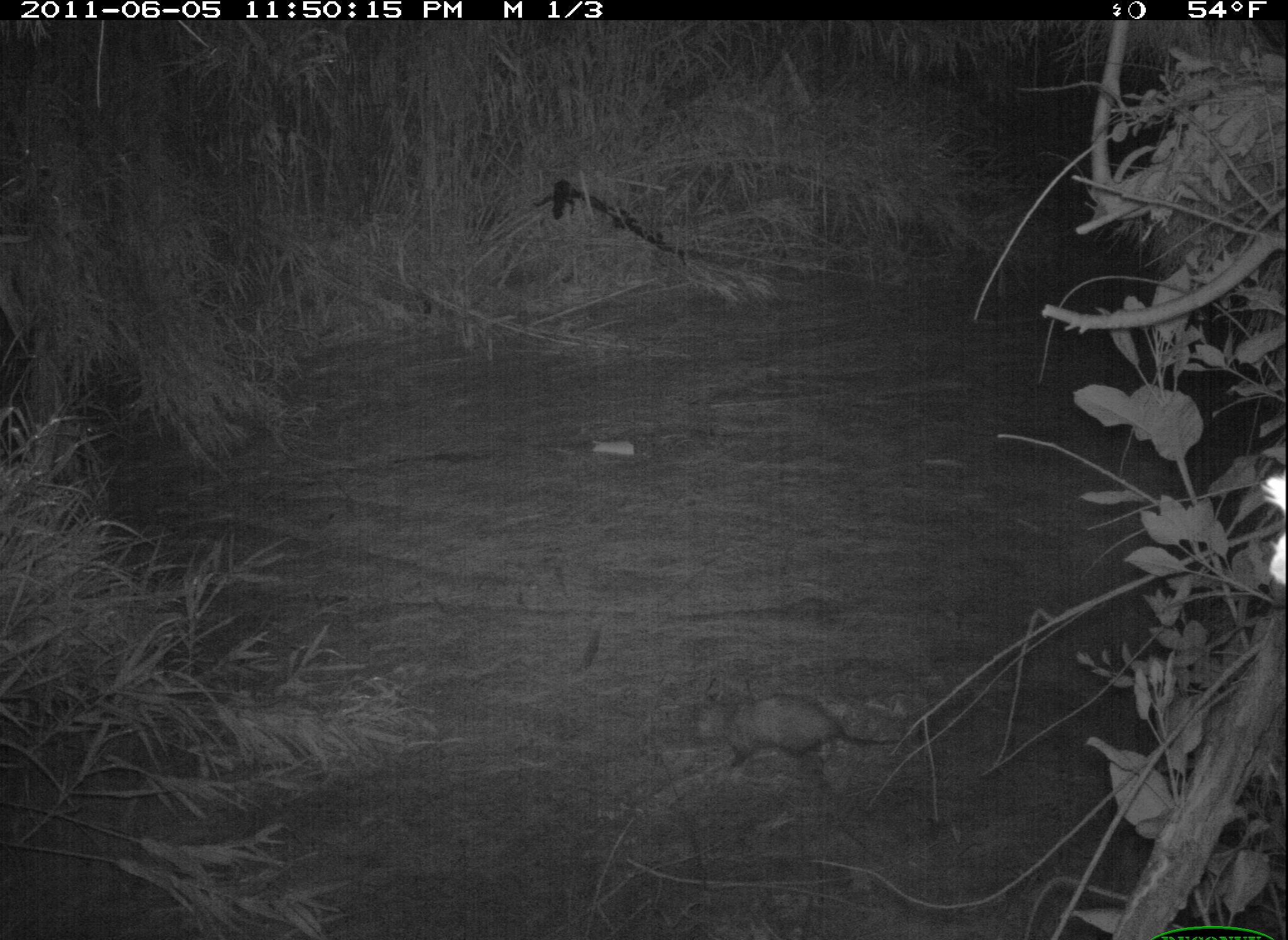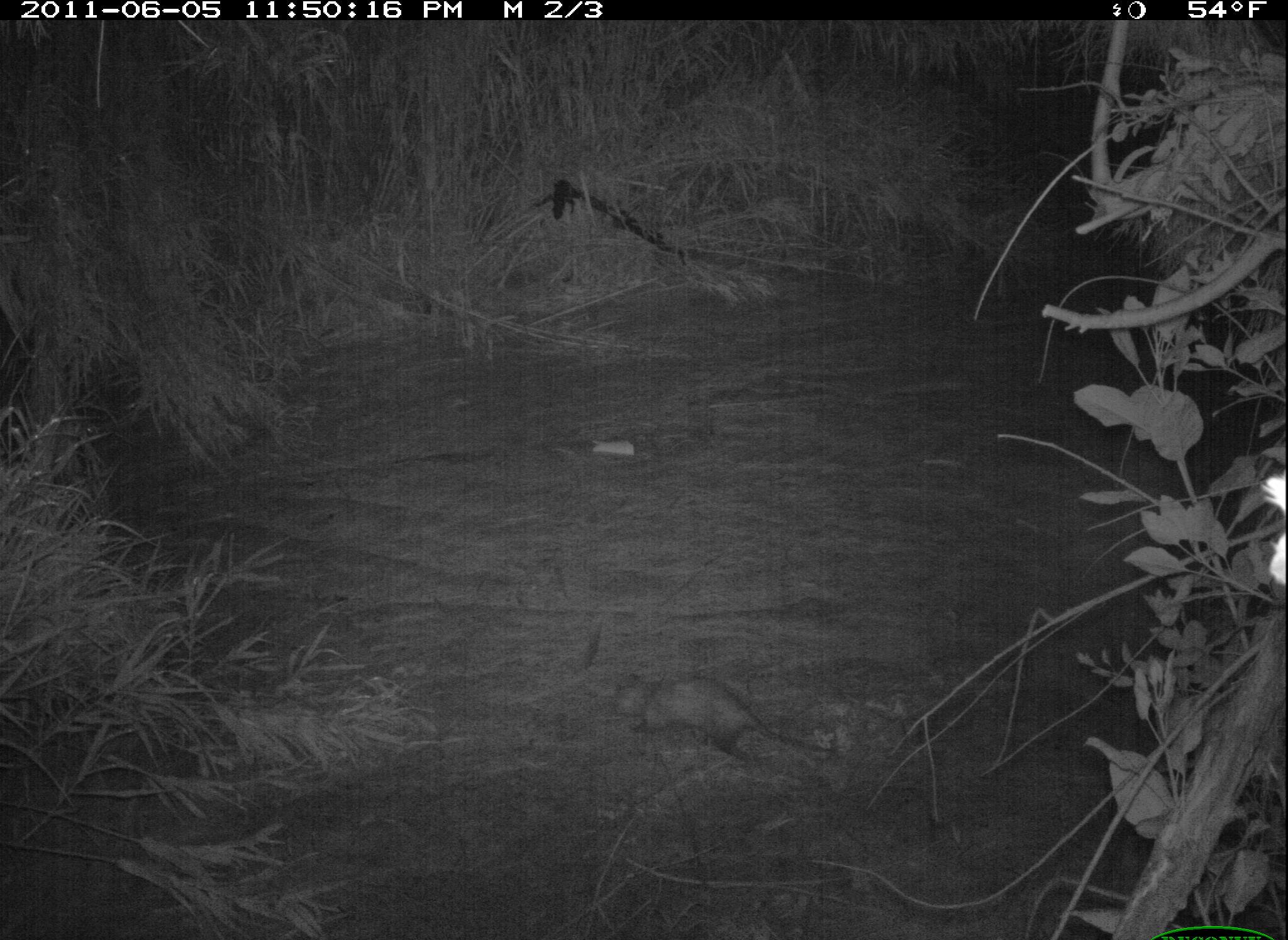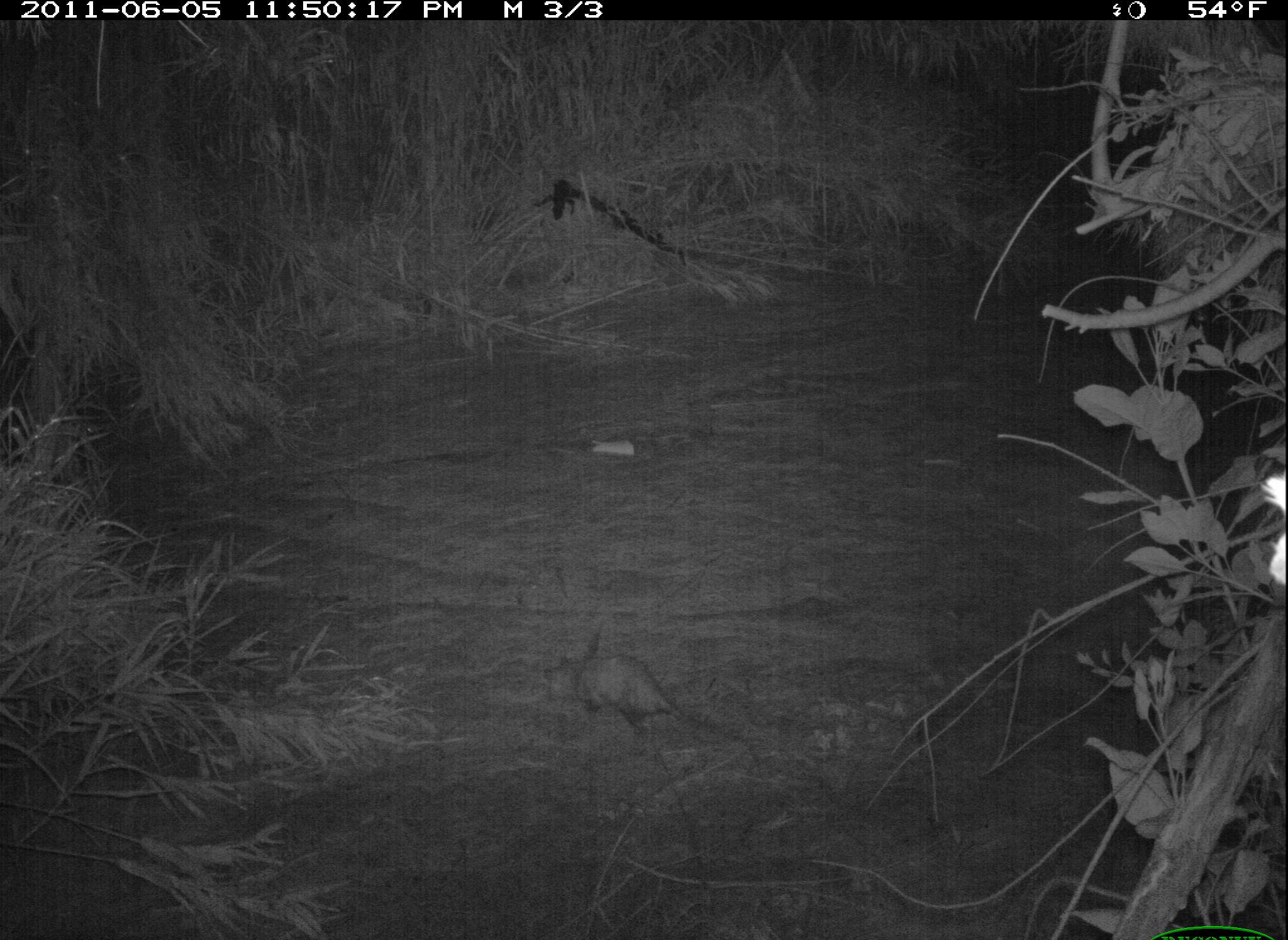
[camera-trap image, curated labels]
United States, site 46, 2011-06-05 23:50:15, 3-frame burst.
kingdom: Animalia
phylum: Chordata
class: Mammalia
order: Didelphimorphia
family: Didelphidae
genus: Didelphis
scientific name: Didelphis virginiana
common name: virginia opossum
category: opossum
Opossum (virginia opossum) (Didelphis virginiana).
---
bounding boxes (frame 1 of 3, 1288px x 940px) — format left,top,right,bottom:
opossum: 686,673,890,784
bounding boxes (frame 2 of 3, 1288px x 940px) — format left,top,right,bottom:
opossum: 609,670,837,781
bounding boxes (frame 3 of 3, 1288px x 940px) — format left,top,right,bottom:
opossum: 549,623,765,776